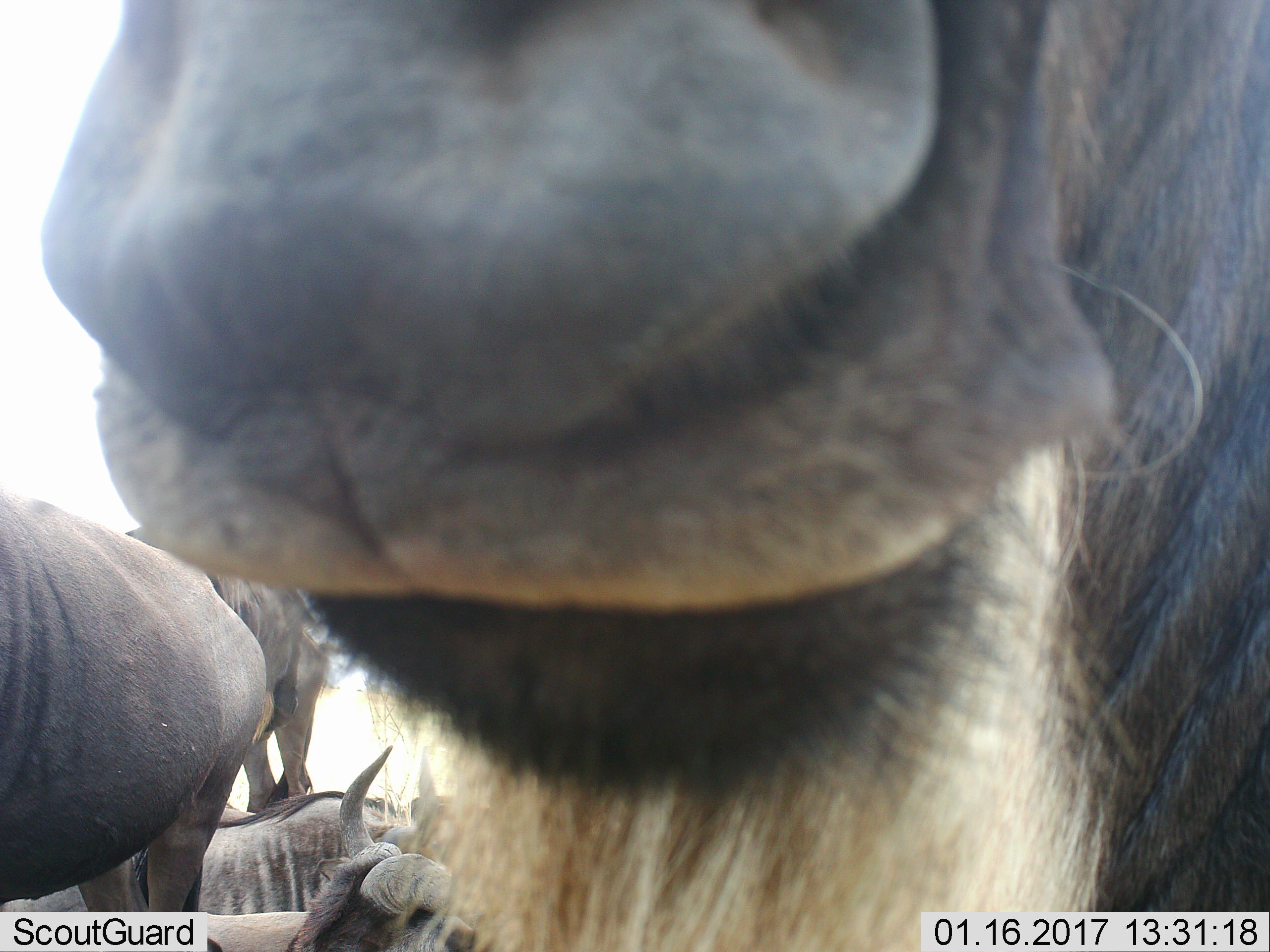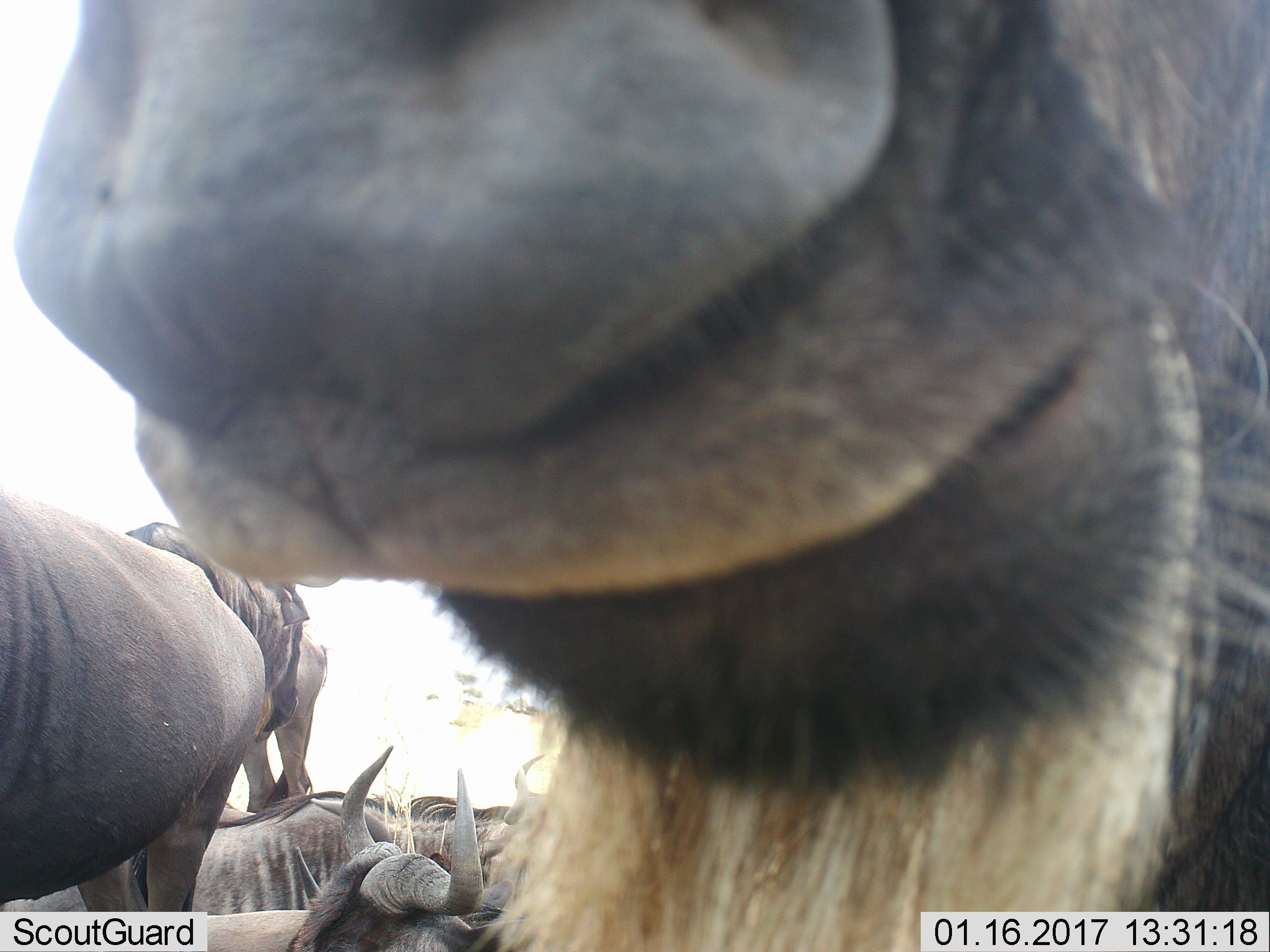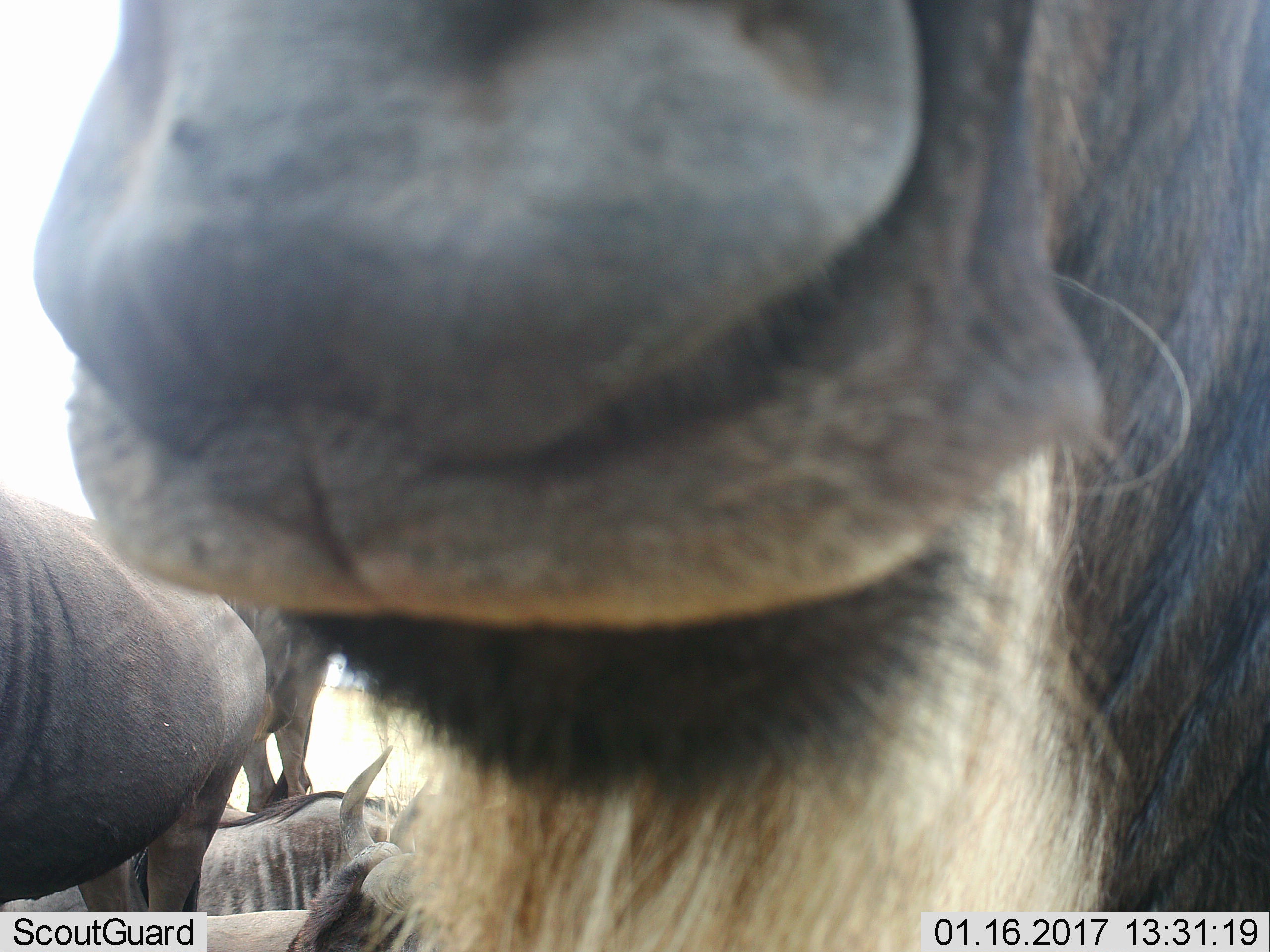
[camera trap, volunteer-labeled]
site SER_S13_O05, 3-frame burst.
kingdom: Animalia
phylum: Chordata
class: Mammalia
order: Artiodactyla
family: Bovidae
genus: Connochaetes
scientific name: Connochaetes taurinus taurinus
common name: blue wildebeest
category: wildebeestblue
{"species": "wildebeestblue (blue wildebeest) (Connochaetes taurinus taurinus)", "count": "5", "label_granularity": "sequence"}